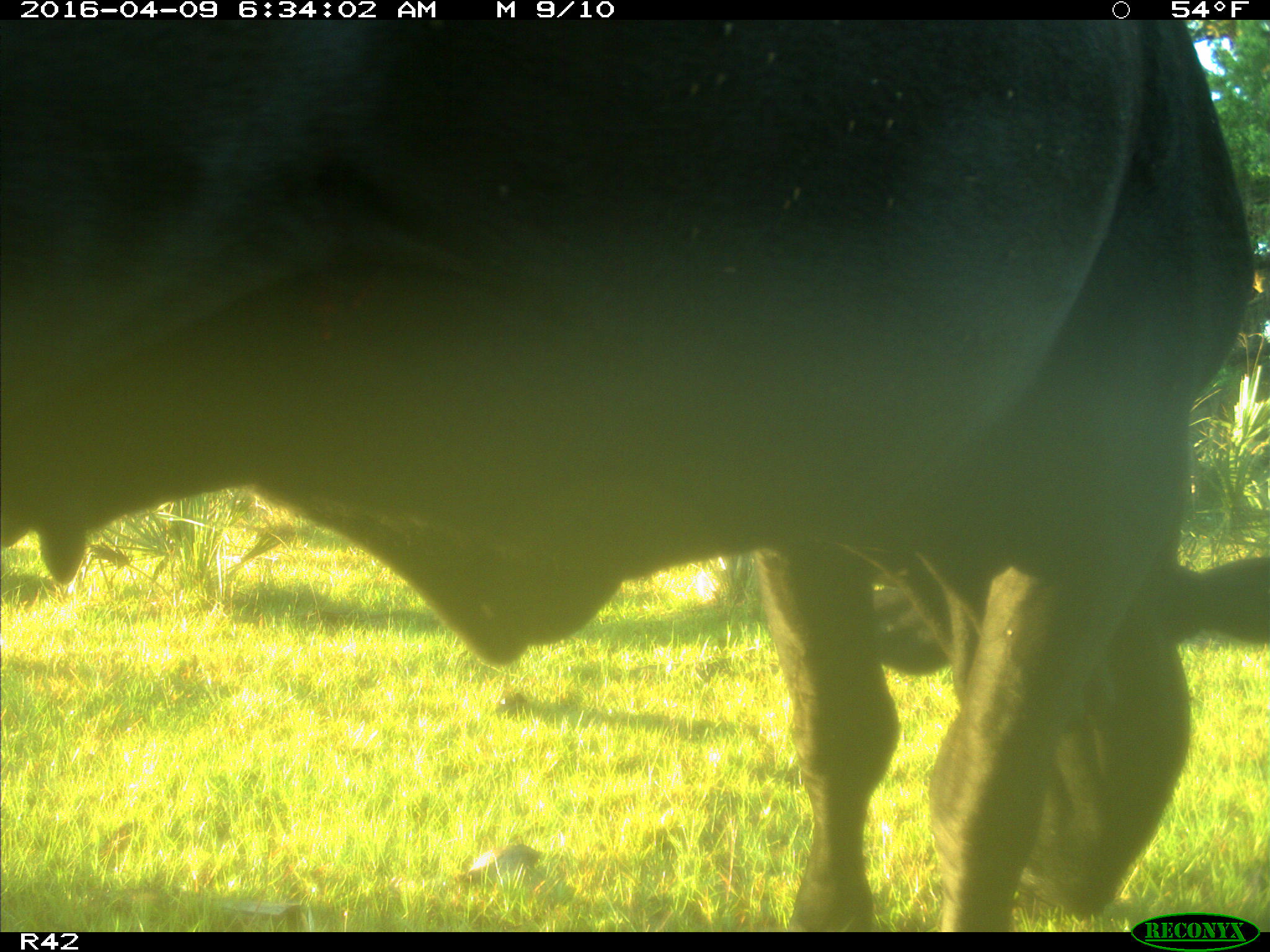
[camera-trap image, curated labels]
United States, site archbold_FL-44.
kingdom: Animalia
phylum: Chordata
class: Mammalia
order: Artiodactyla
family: Bovidae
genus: Bos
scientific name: Bos taurus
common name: domestic cow